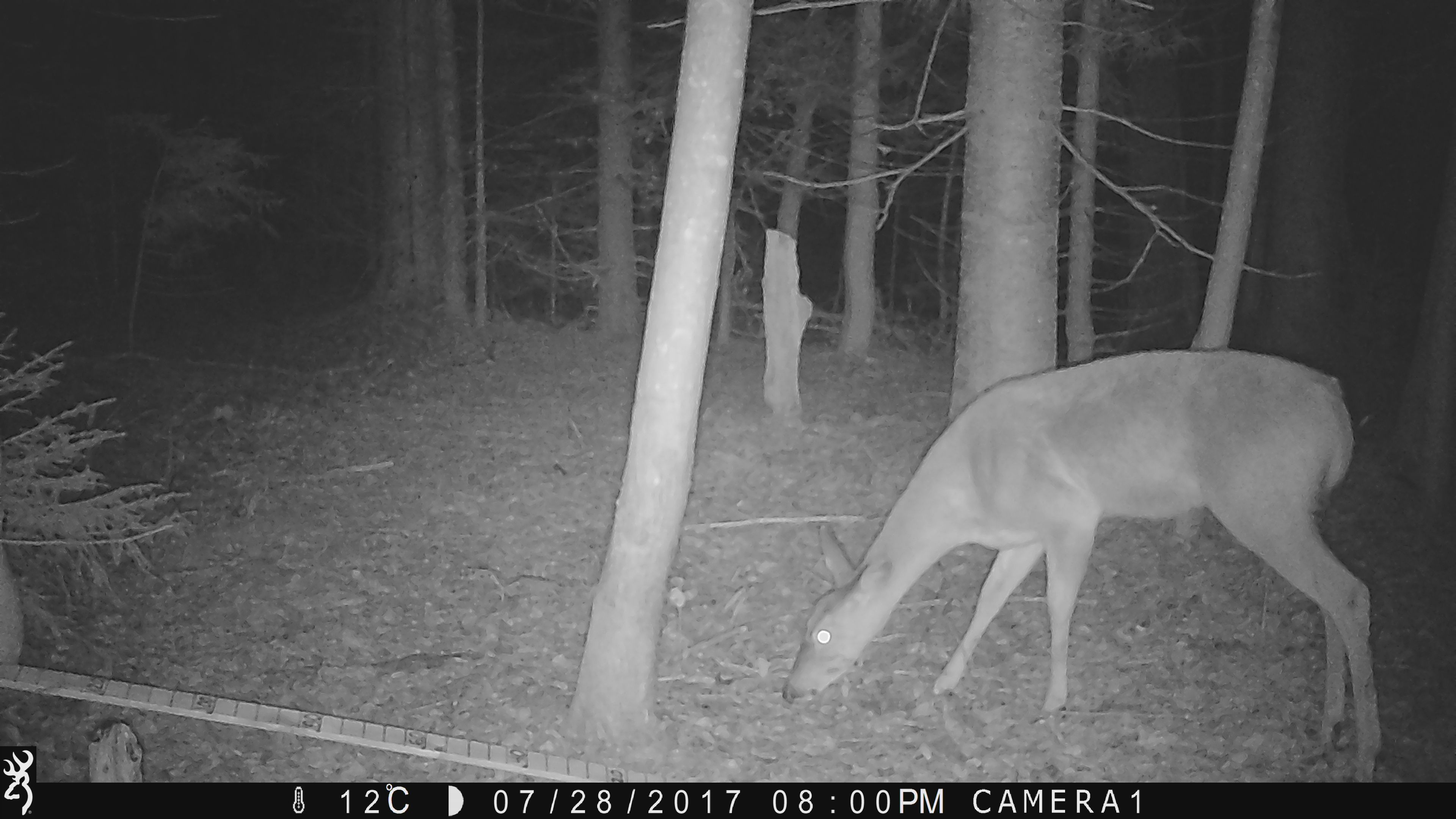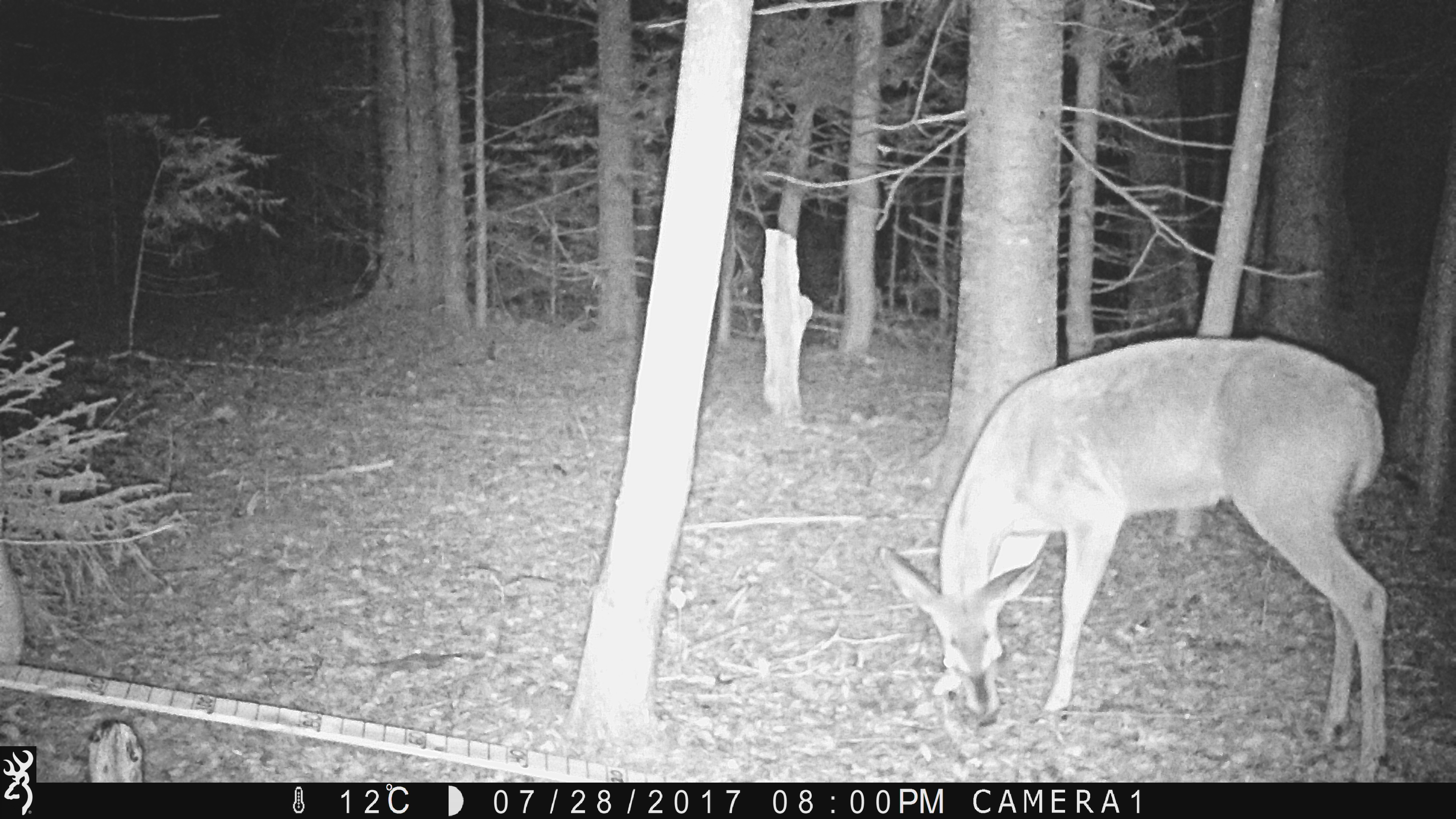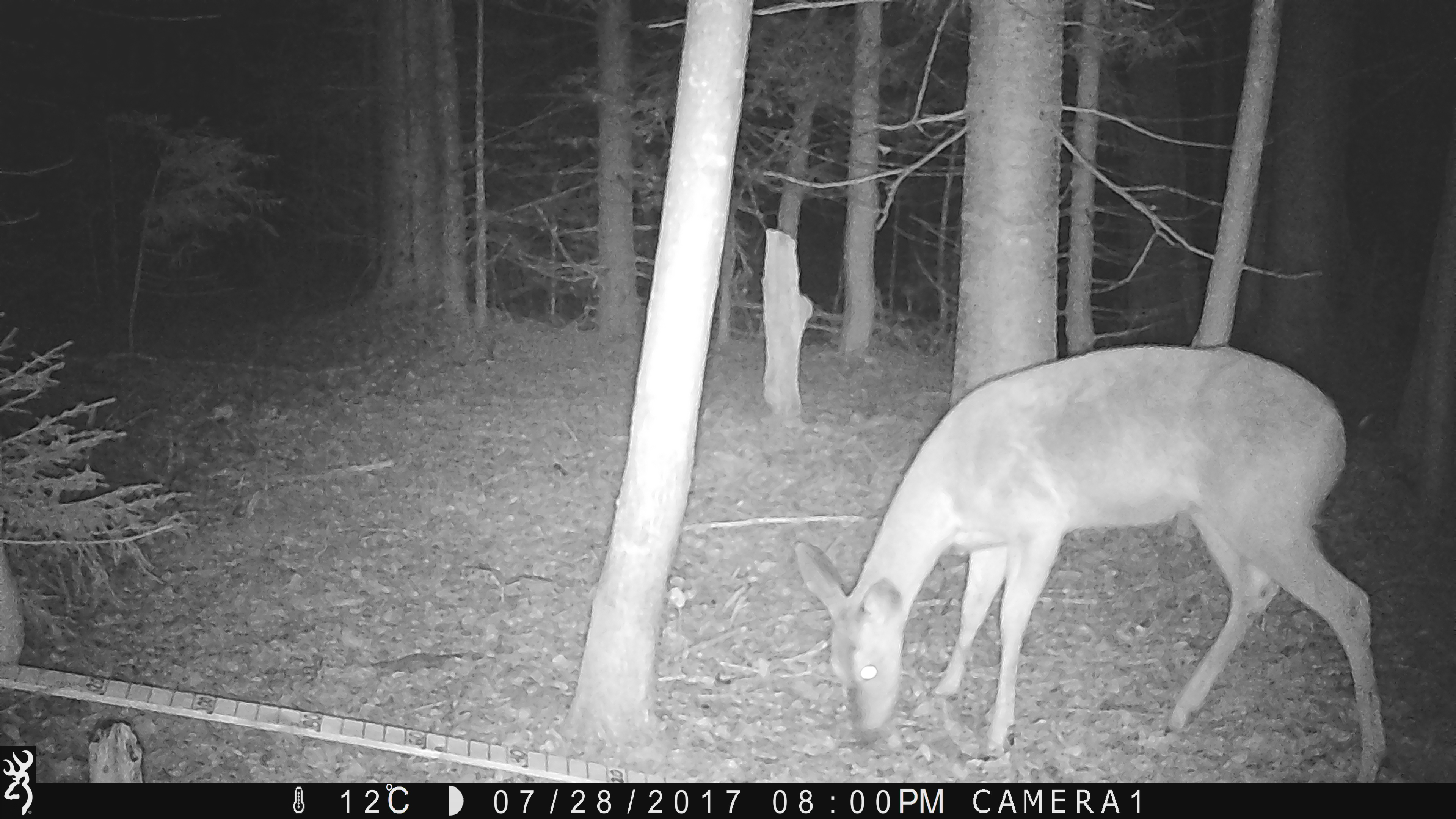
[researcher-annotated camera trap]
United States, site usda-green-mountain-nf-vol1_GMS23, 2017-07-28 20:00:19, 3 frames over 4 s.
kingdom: Animalia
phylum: Chordata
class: Mammalia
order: Artiodactyla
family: Cervidae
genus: Odocoileus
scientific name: Odocoileus virginianus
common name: white-tailed deer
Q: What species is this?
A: White-tailed deer (Odocoileus virginianus).